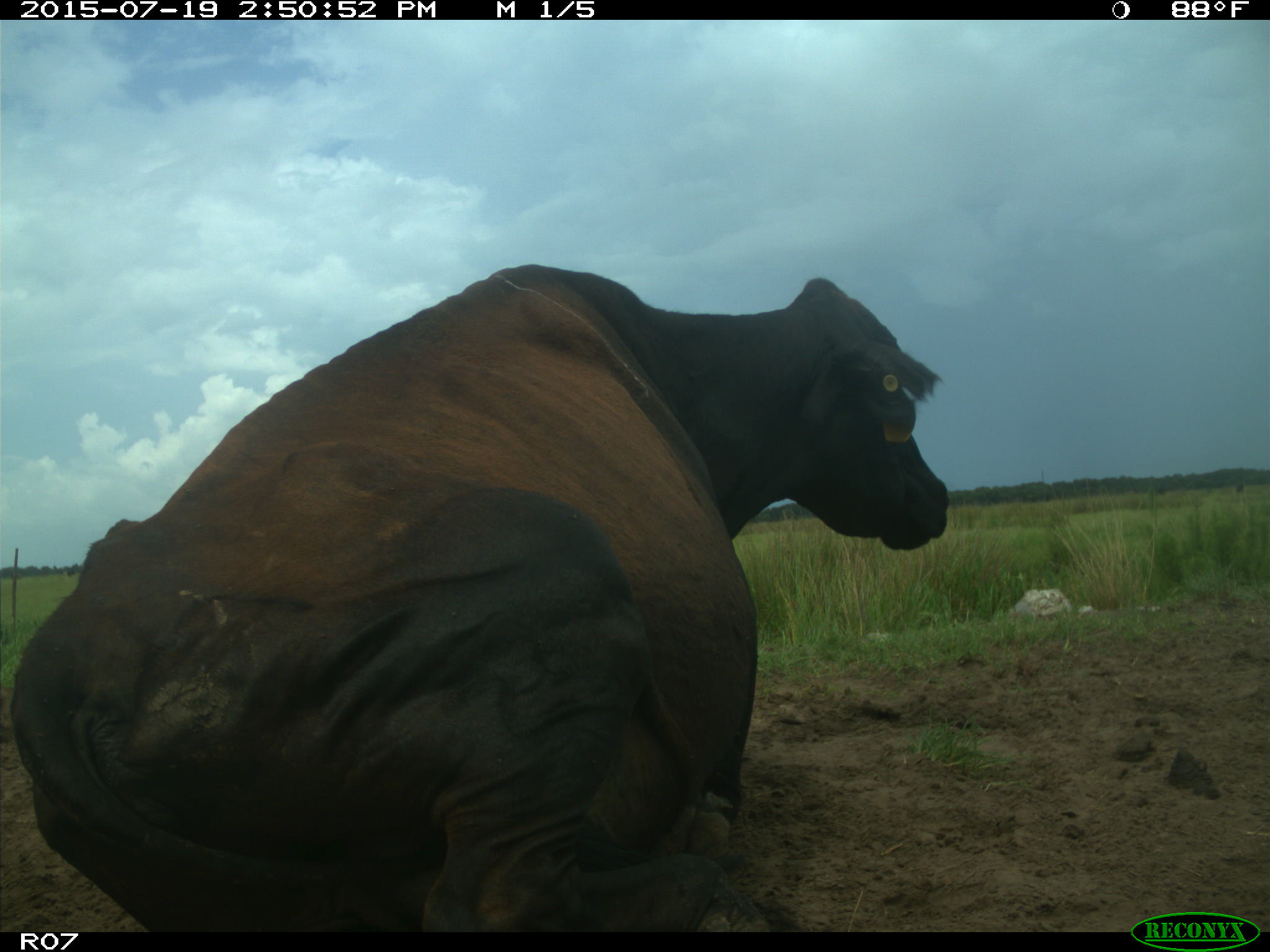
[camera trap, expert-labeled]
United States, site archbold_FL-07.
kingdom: Animalia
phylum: Chordata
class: Mammalia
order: Artiodactyla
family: Bovidae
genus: Bos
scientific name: Bos taurus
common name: domestic cow